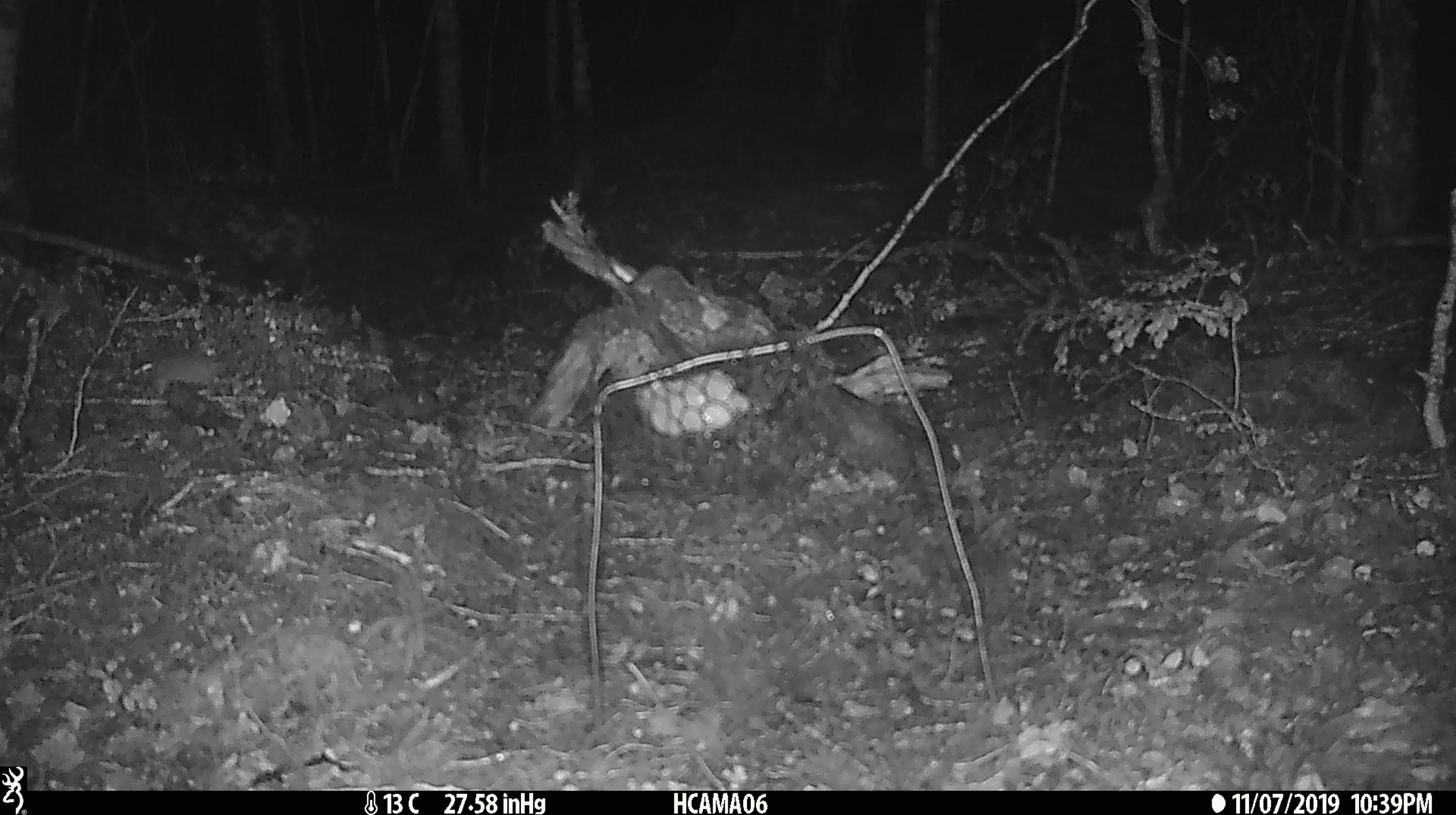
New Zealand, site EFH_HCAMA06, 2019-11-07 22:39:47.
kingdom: Animalia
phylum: Chordata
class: Mammalia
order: Rodentia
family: Muridae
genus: Mus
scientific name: Mus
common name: mouse